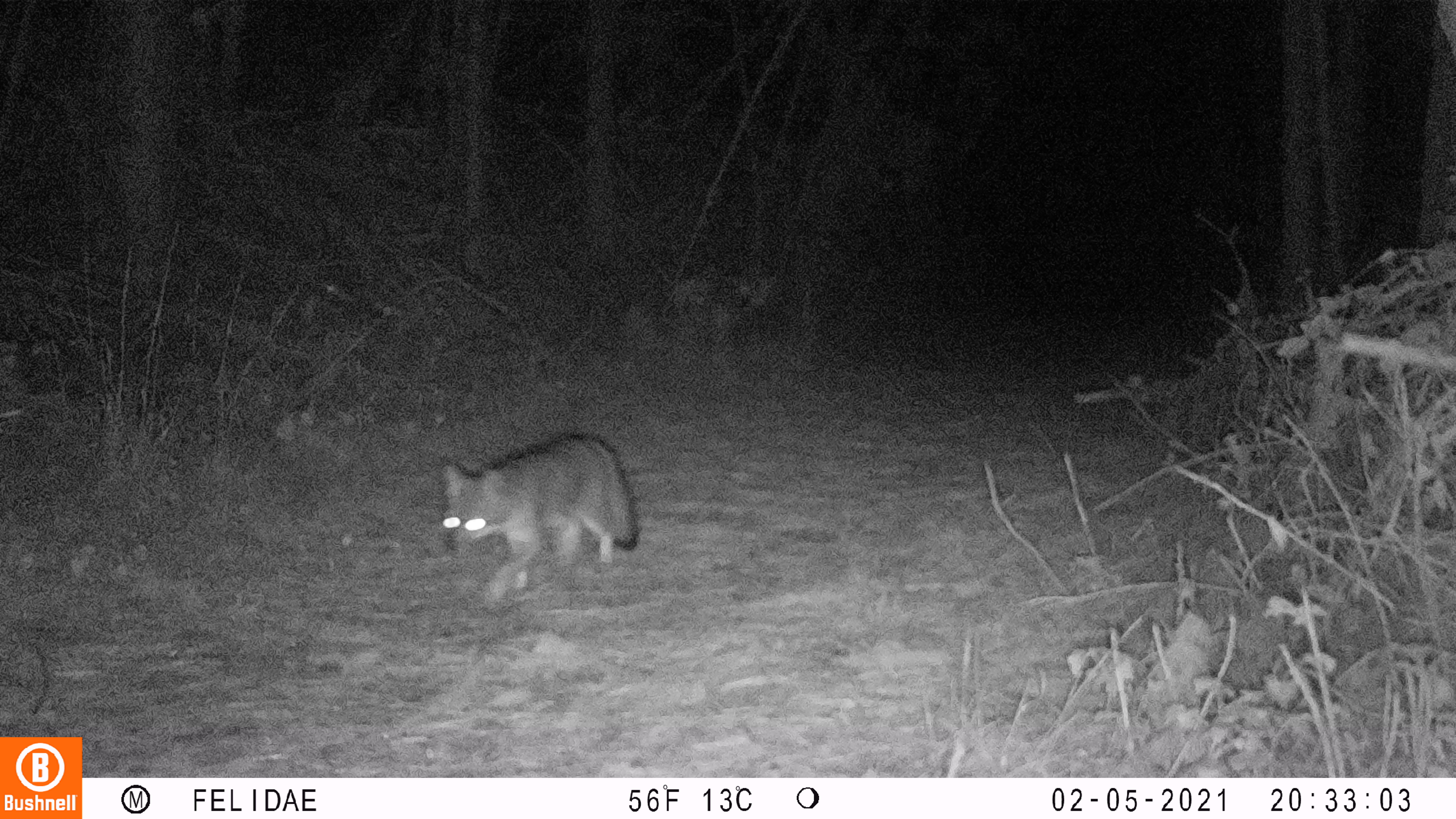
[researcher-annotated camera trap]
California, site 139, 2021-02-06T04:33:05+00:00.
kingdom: Animalia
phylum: Chordata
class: Mammalia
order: Carnivora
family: Canidae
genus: Urocyon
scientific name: Urocyon cinereoargenteus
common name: gray fox